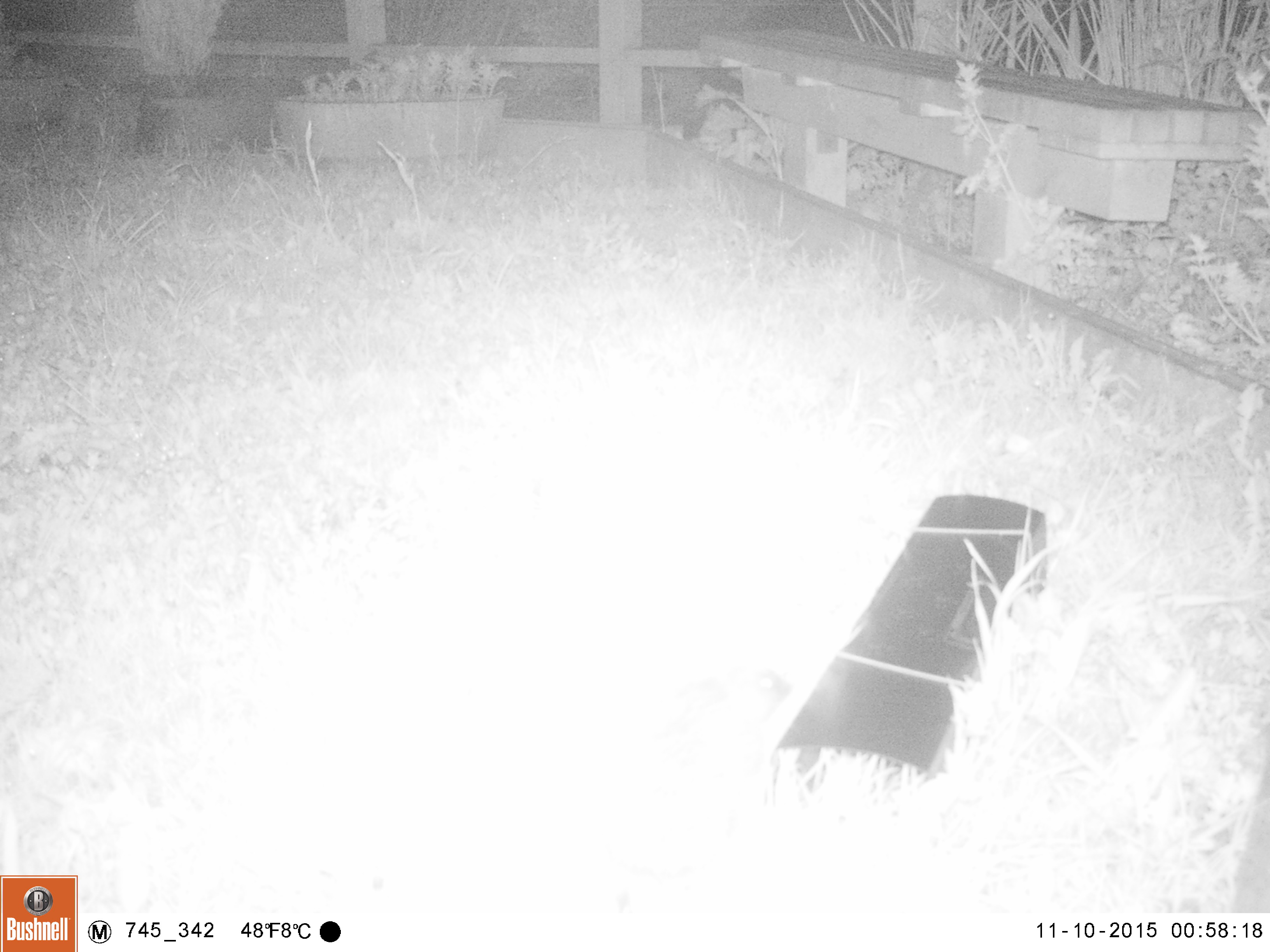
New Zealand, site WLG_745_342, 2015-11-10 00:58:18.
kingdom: Animalia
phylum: Chordata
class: Mammalia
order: Eulipotyphla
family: Erinaceidae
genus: Erinaceus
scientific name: Erinaceus europaeus europaeus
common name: european hedgehog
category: hedgehog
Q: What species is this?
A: Hedgehog (european hedgehog) (Erinaceus europaeus europaeus).